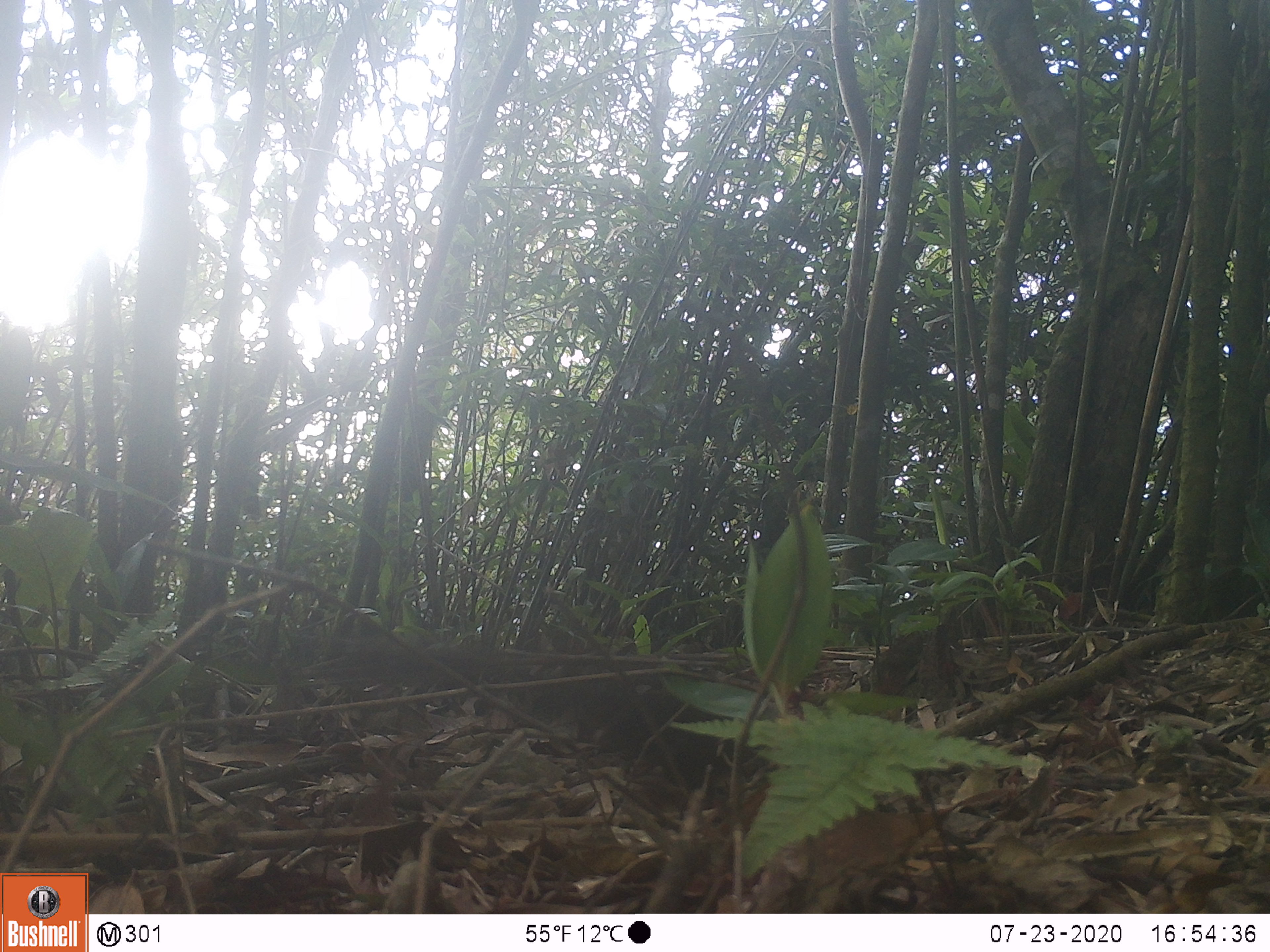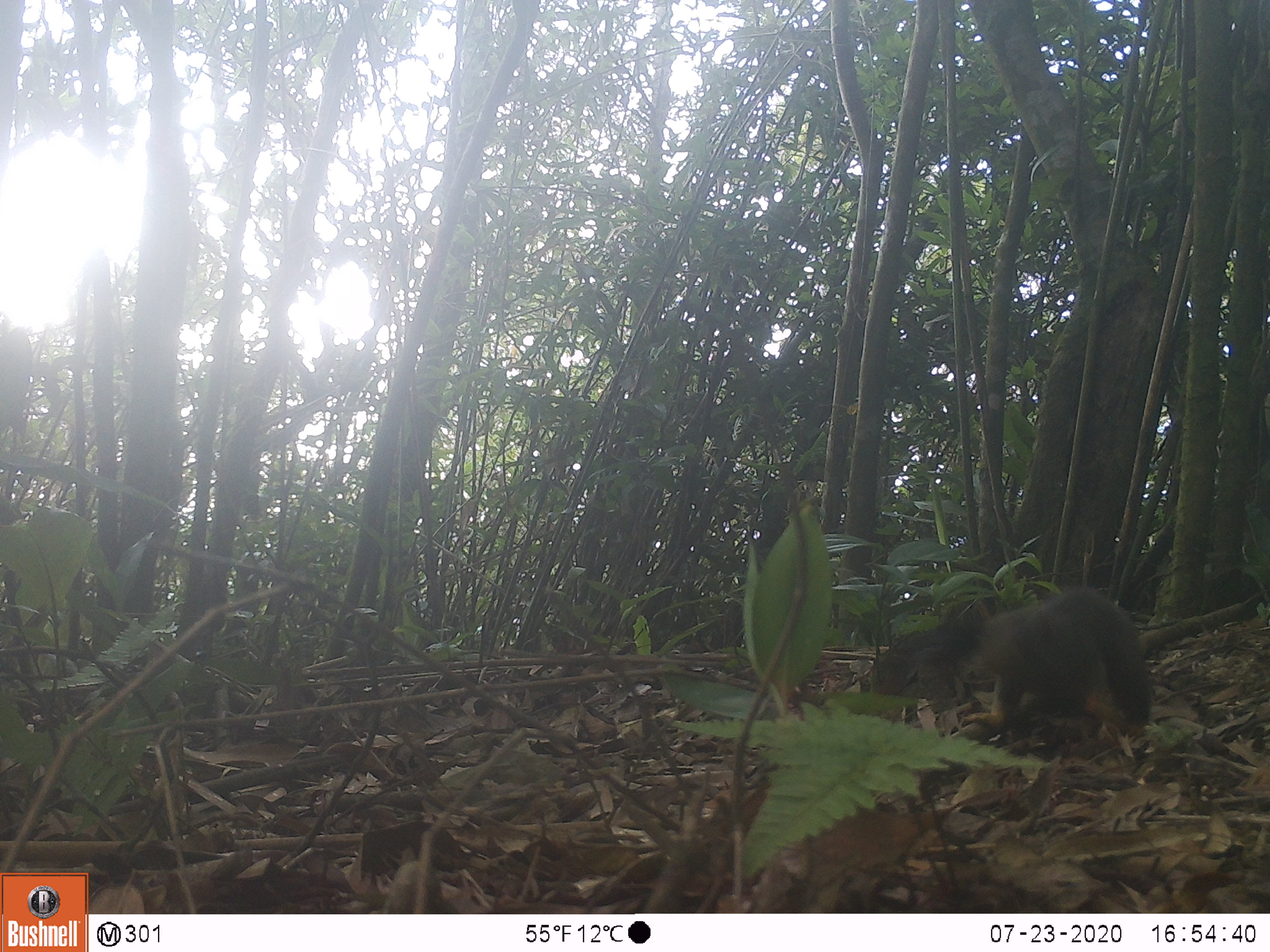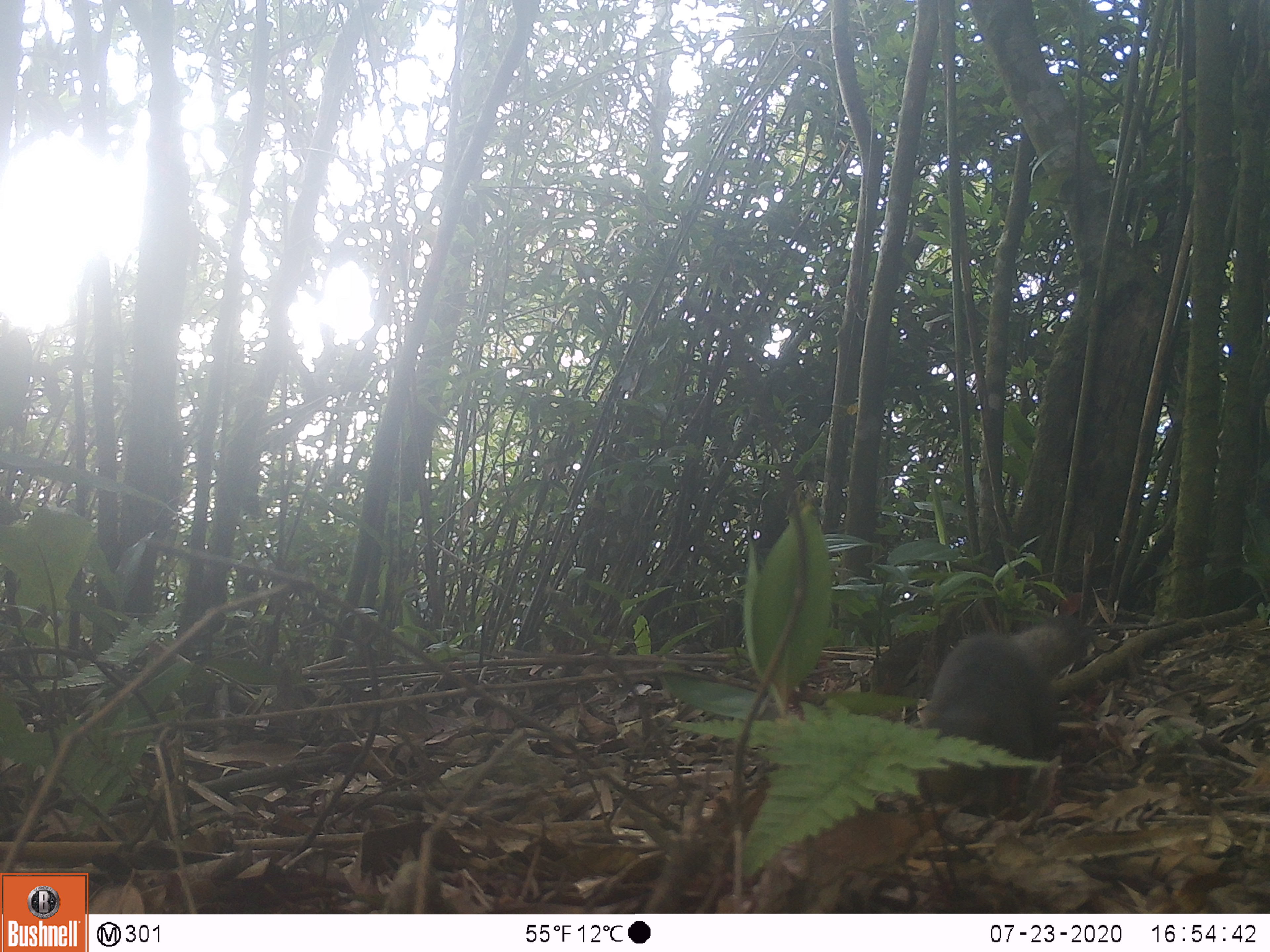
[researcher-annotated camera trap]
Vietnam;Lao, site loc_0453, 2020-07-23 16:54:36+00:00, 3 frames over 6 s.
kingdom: Animalia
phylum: Chordata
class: Mammalia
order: Rodentia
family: Sciuridae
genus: Callosciurus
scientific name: Callosciurus erythraeus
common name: pallas's squirrel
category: pallass squirrel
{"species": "pallass squirrel (pallas's squirrel) (Callosciurus erythraeus)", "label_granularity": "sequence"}